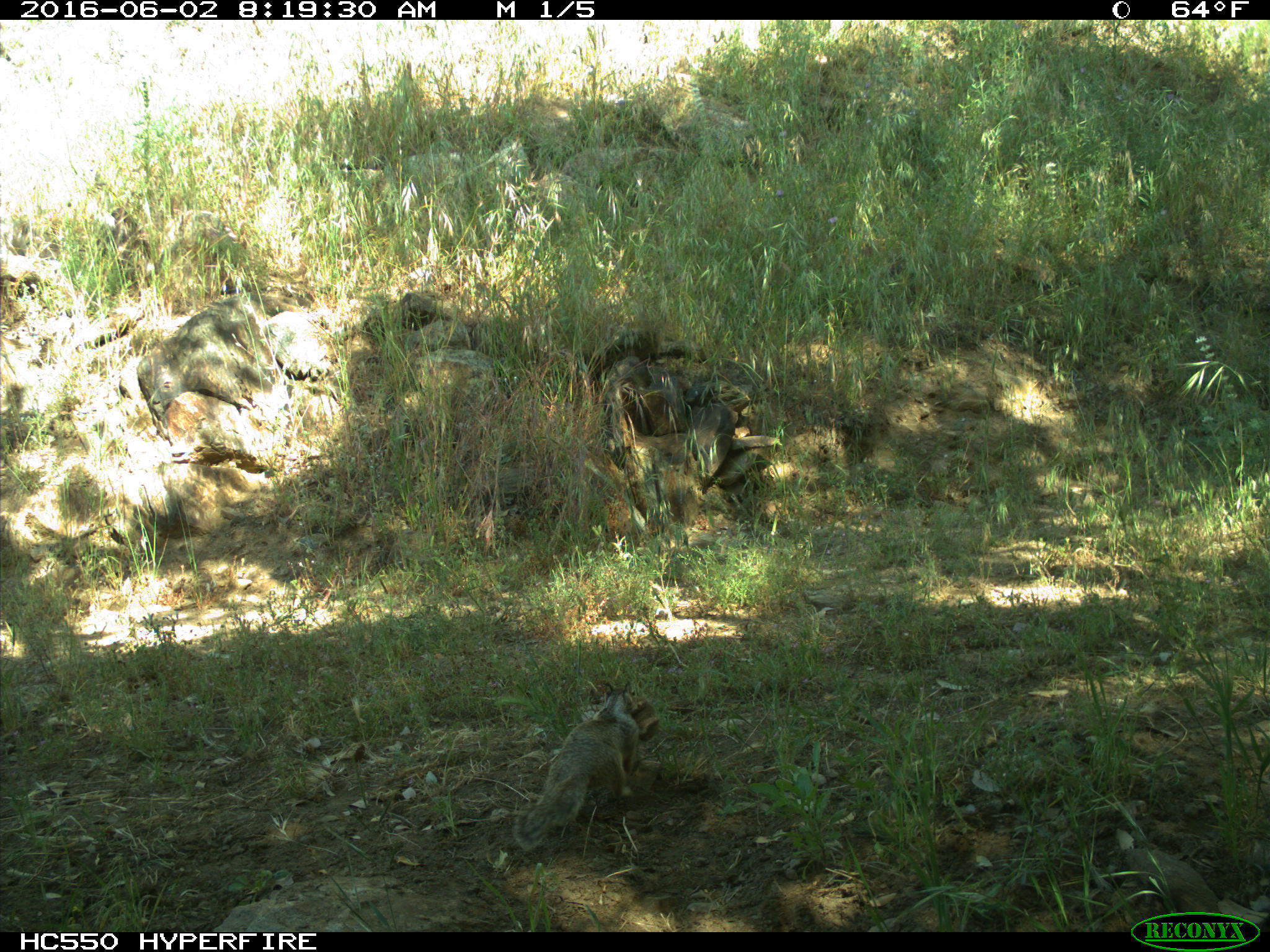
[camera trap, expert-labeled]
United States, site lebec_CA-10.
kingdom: Animalia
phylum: Chordata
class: Mammalia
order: Rodentia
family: Sciuridae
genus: Otospermophilus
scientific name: Otospermophilus beecheyi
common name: california ground squirrel